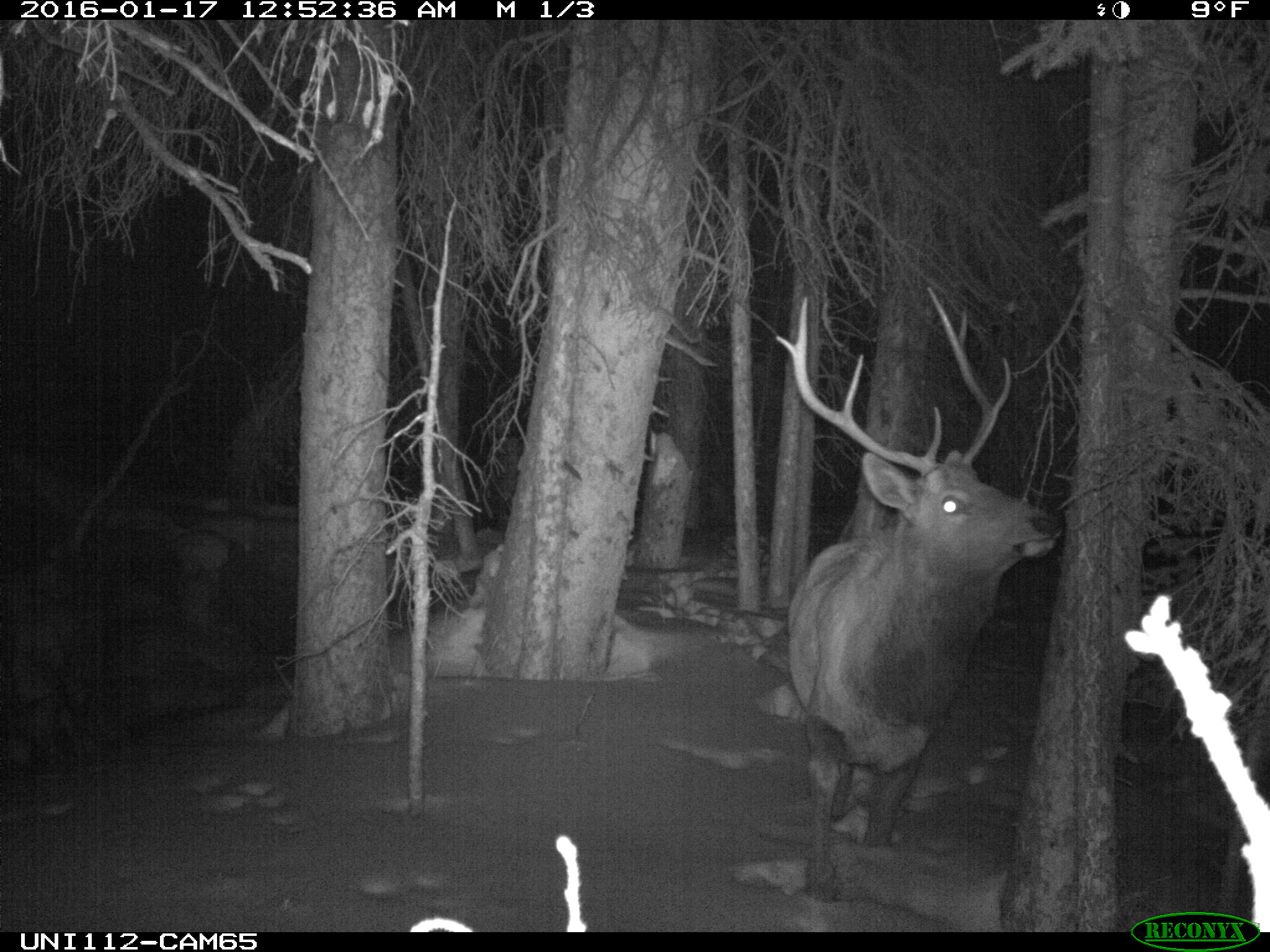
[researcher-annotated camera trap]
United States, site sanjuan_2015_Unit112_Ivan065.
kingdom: Animalia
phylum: Chordata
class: Mammalia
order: Artiodactyla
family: Cervidae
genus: Cervus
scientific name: Cervus elaphus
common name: red deer